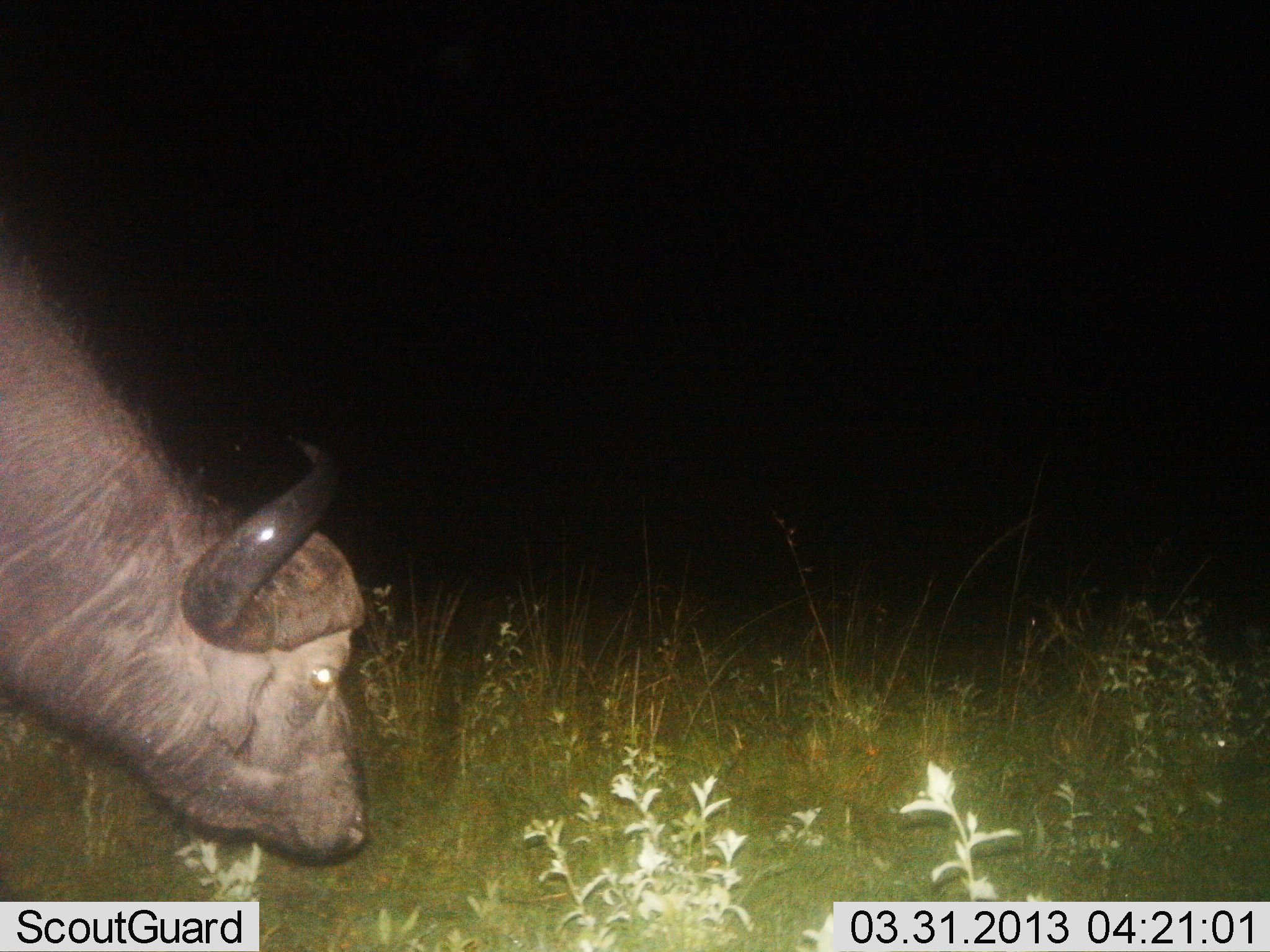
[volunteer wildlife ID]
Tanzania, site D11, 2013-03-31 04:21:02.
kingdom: Animalia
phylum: Chordata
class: Mammalia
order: Artiodactyla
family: Bovidae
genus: Syncerus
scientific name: Syncerus caffer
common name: cape buffalo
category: buffalo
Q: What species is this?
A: Buffalo (cape buffalo) (Syncerus caffer).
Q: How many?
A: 1.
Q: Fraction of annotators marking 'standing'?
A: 35%.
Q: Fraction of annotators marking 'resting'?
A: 0%.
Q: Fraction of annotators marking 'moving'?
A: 13%.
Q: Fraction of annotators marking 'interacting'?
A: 0%.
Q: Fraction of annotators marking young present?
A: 0%.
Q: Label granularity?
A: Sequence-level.